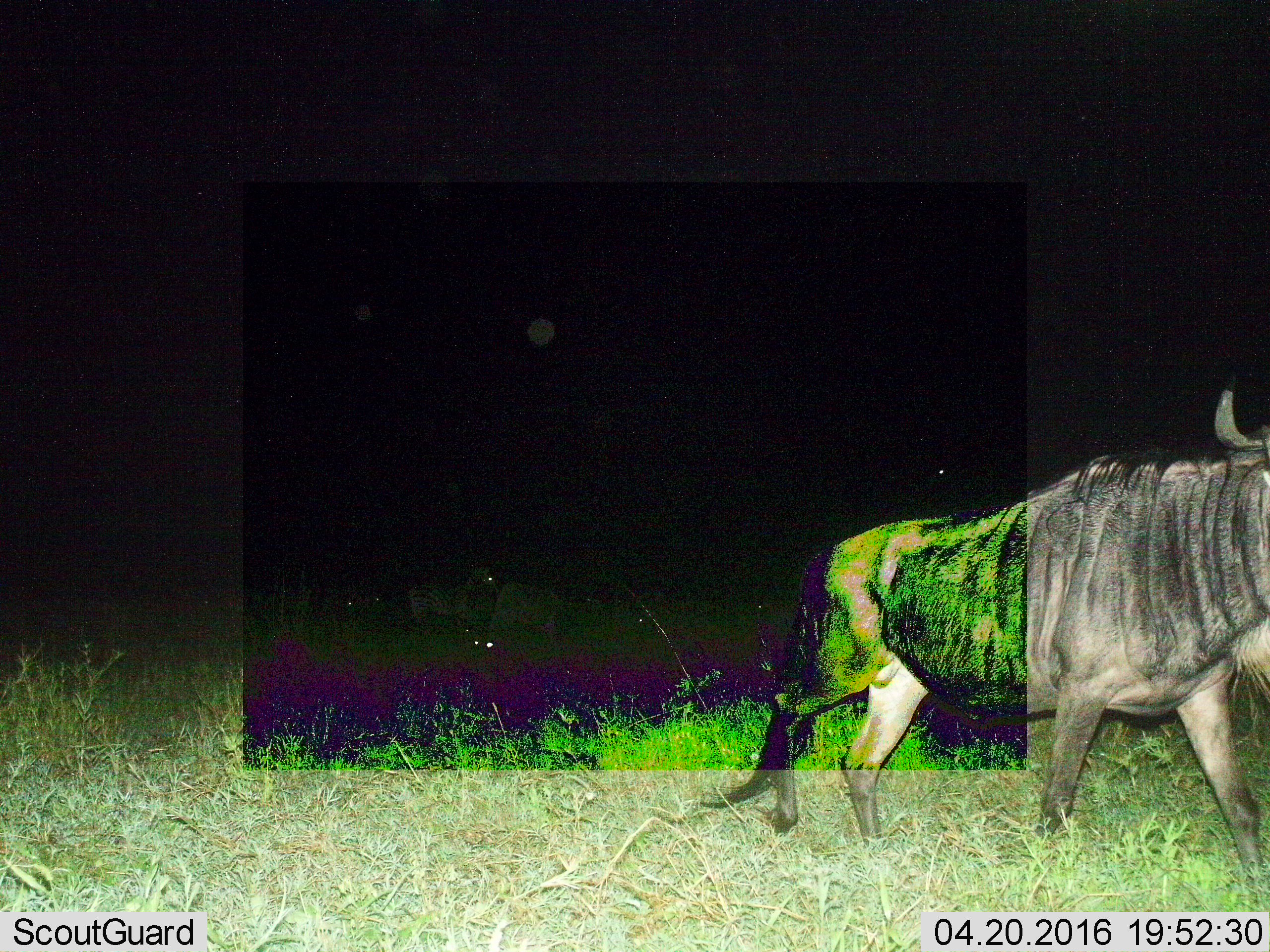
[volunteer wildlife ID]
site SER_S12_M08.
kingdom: Animalia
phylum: Chordata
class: Mammalia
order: Artiodactyla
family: Bovidae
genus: Connochaetes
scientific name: Connochaetes taurinus taurinus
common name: blue wildebeest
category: wildebeestblue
Wildebeestblue (blue wildebeest) (Connochaetes taurinus taurinus), count 4. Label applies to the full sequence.